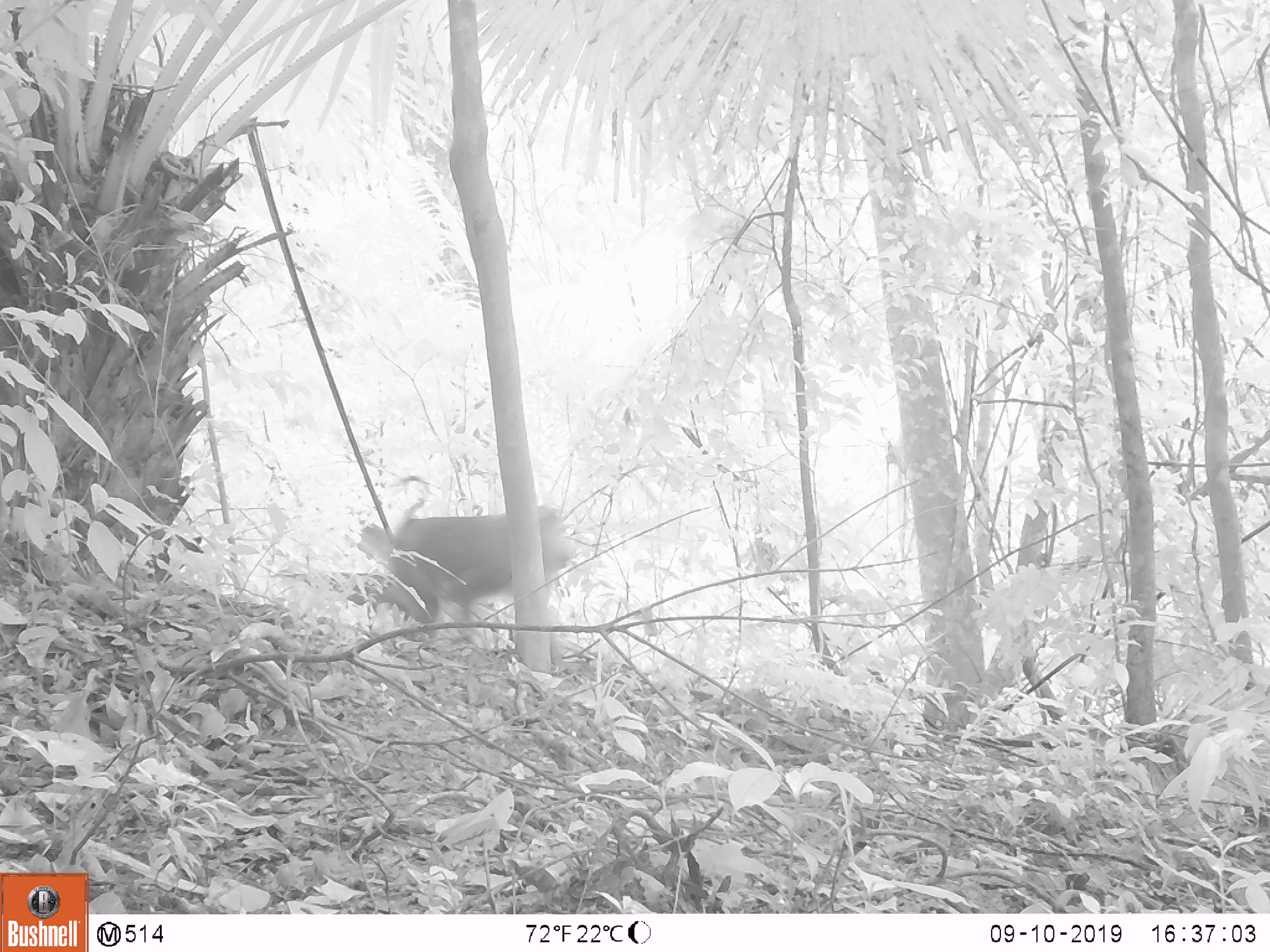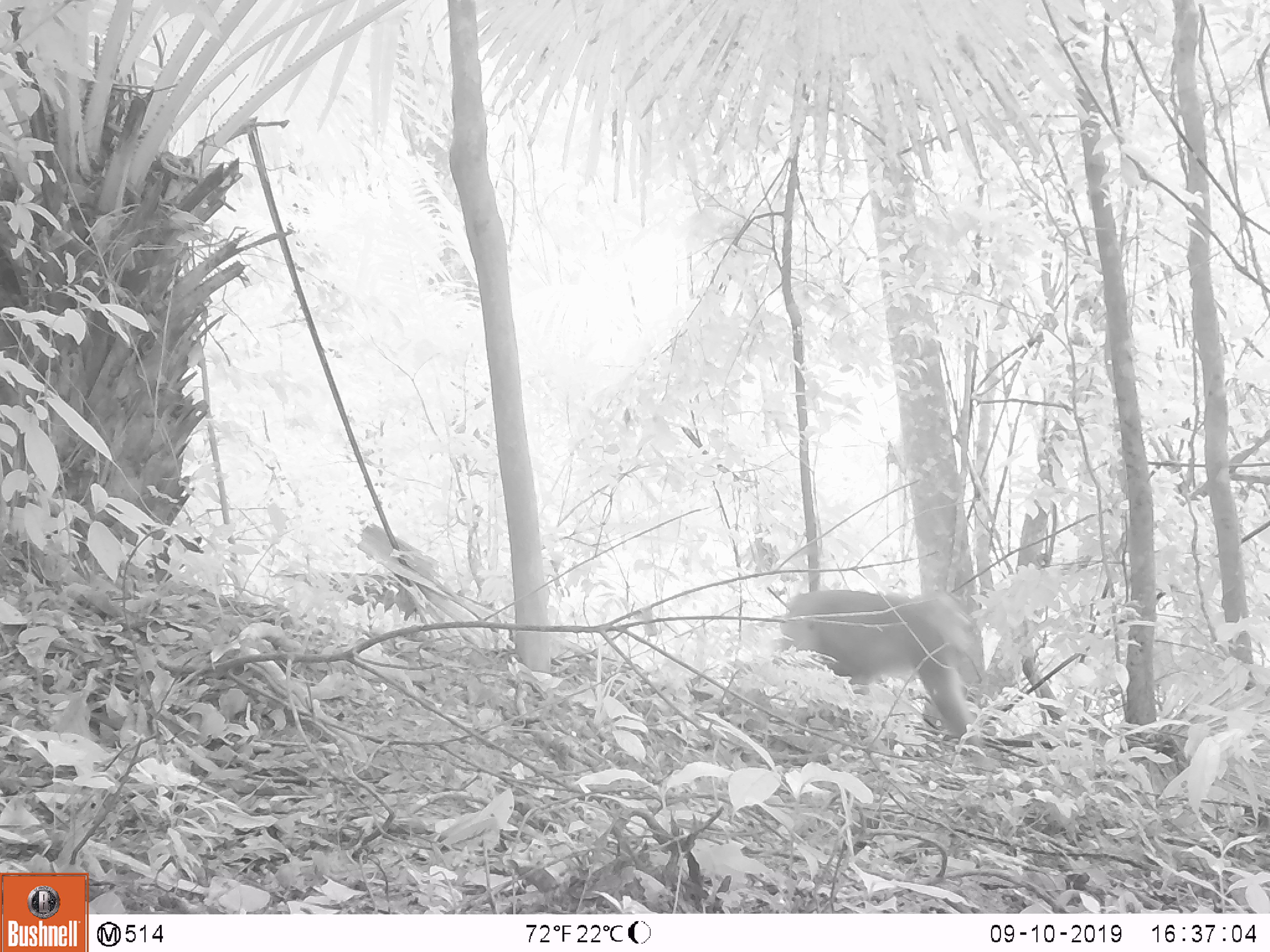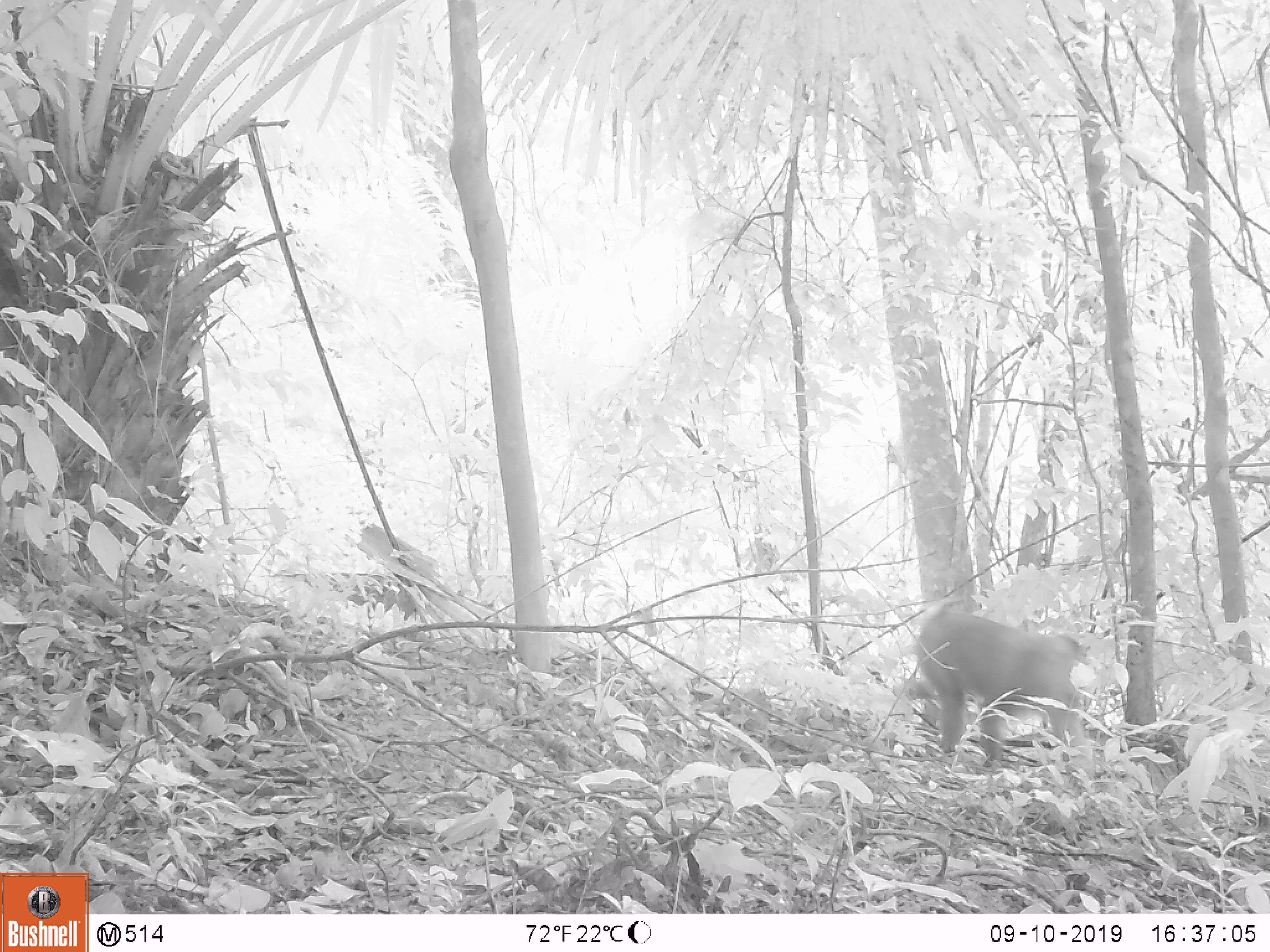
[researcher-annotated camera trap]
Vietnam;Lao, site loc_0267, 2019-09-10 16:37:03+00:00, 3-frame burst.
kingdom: Animalia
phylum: Chordata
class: Mammalia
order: Primates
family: Cercopithecidae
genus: Macaca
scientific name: Macaca nemestrina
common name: pig-tailed macaque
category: pig tailed macaque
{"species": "pig tailed macaque (pig-tailed macaque) (Macaca nemestrina)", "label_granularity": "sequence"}